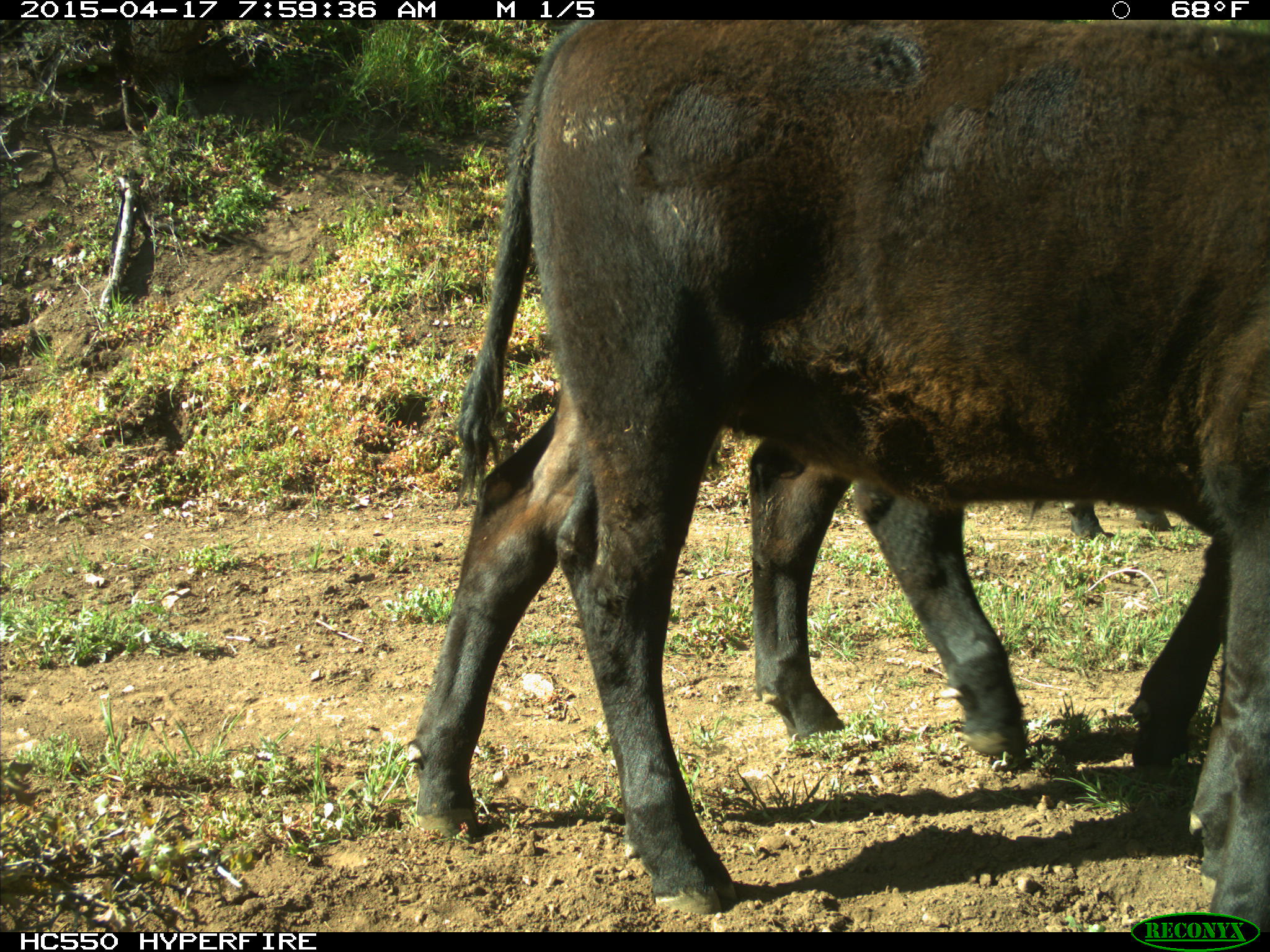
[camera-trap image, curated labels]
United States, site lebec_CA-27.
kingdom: Animalia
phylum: Chordata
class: Mammalia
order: Artiodactyla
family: Bovidae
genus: Bos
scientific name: Bos taurus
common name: domestic cow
Bos taurus (domestic cow).